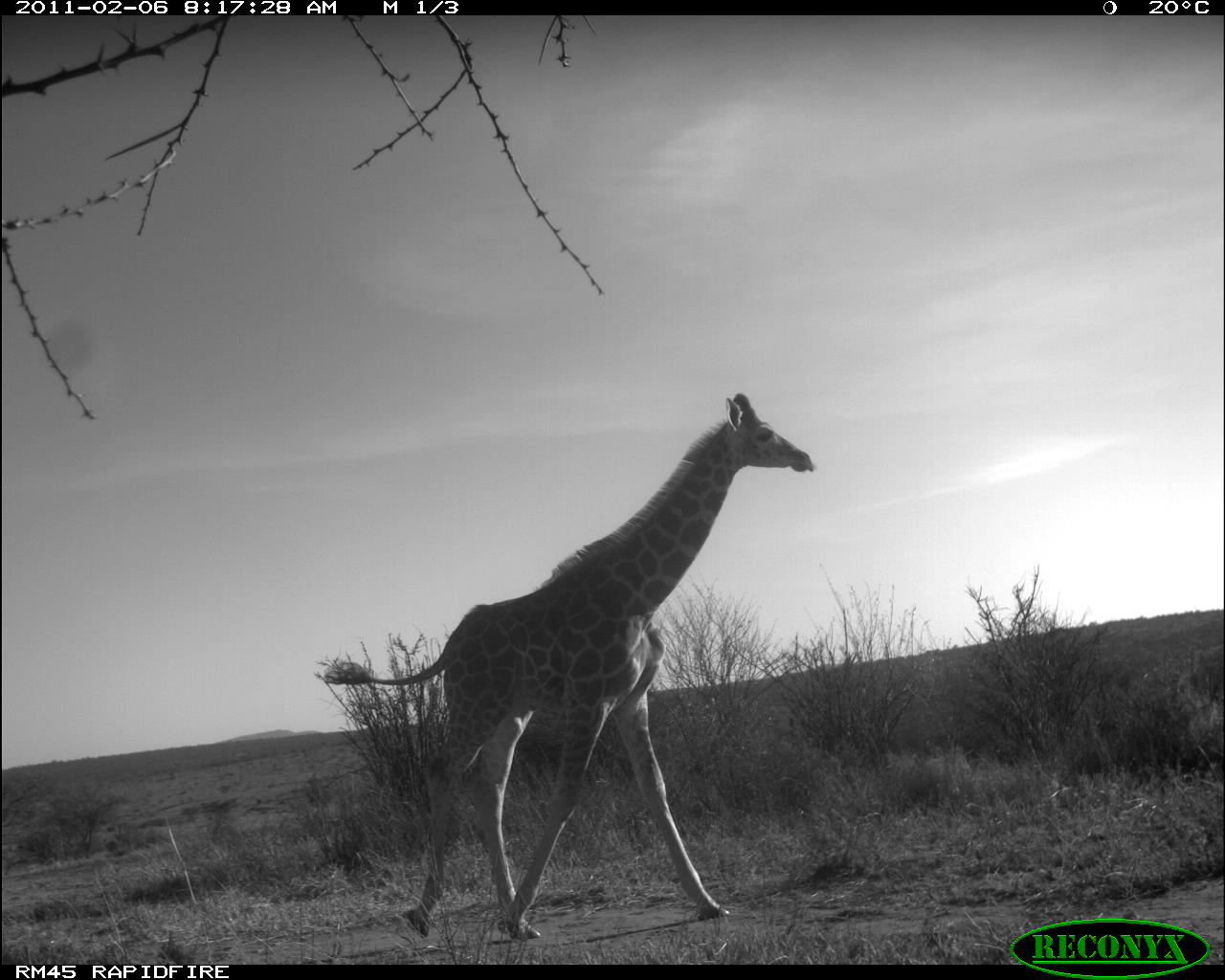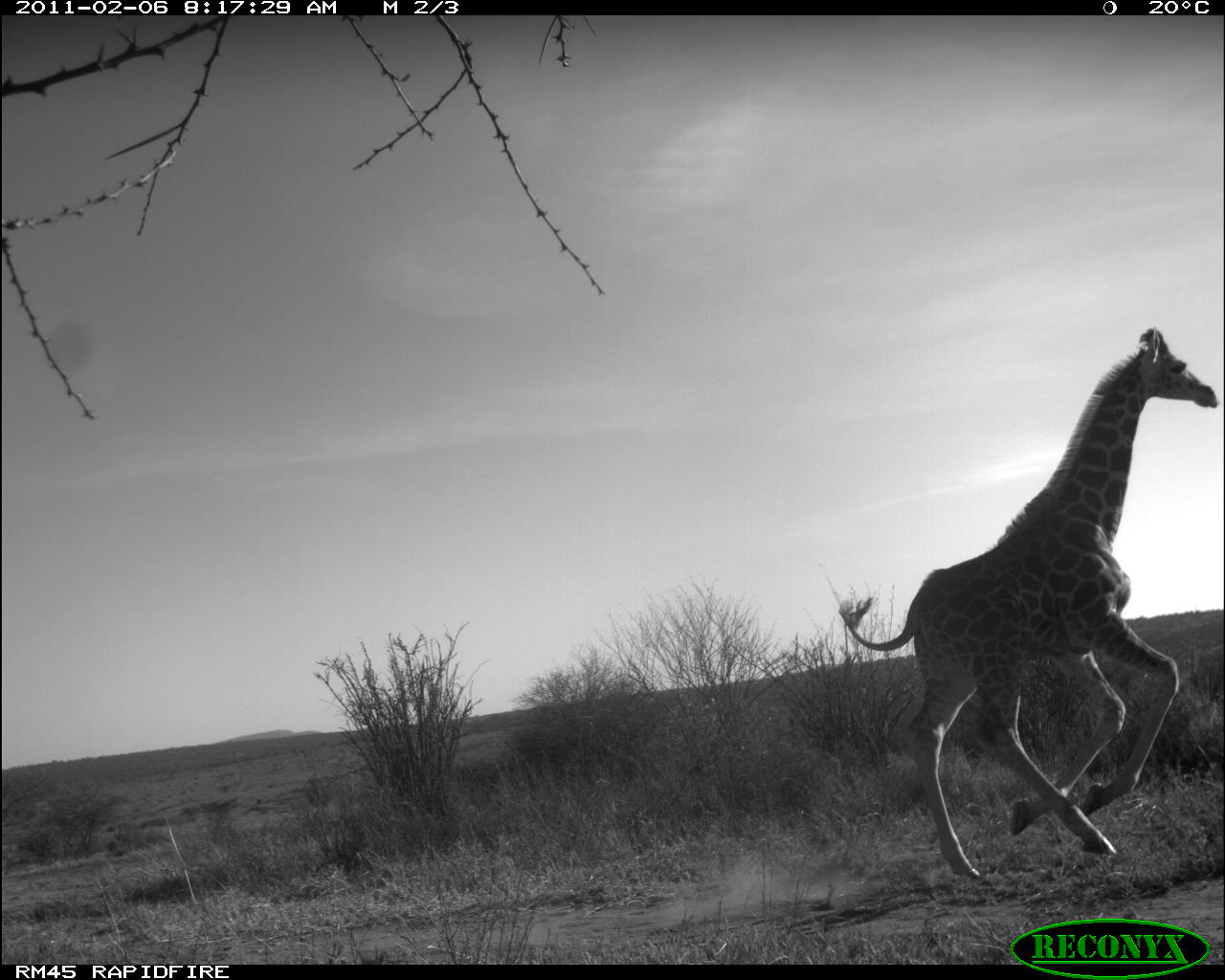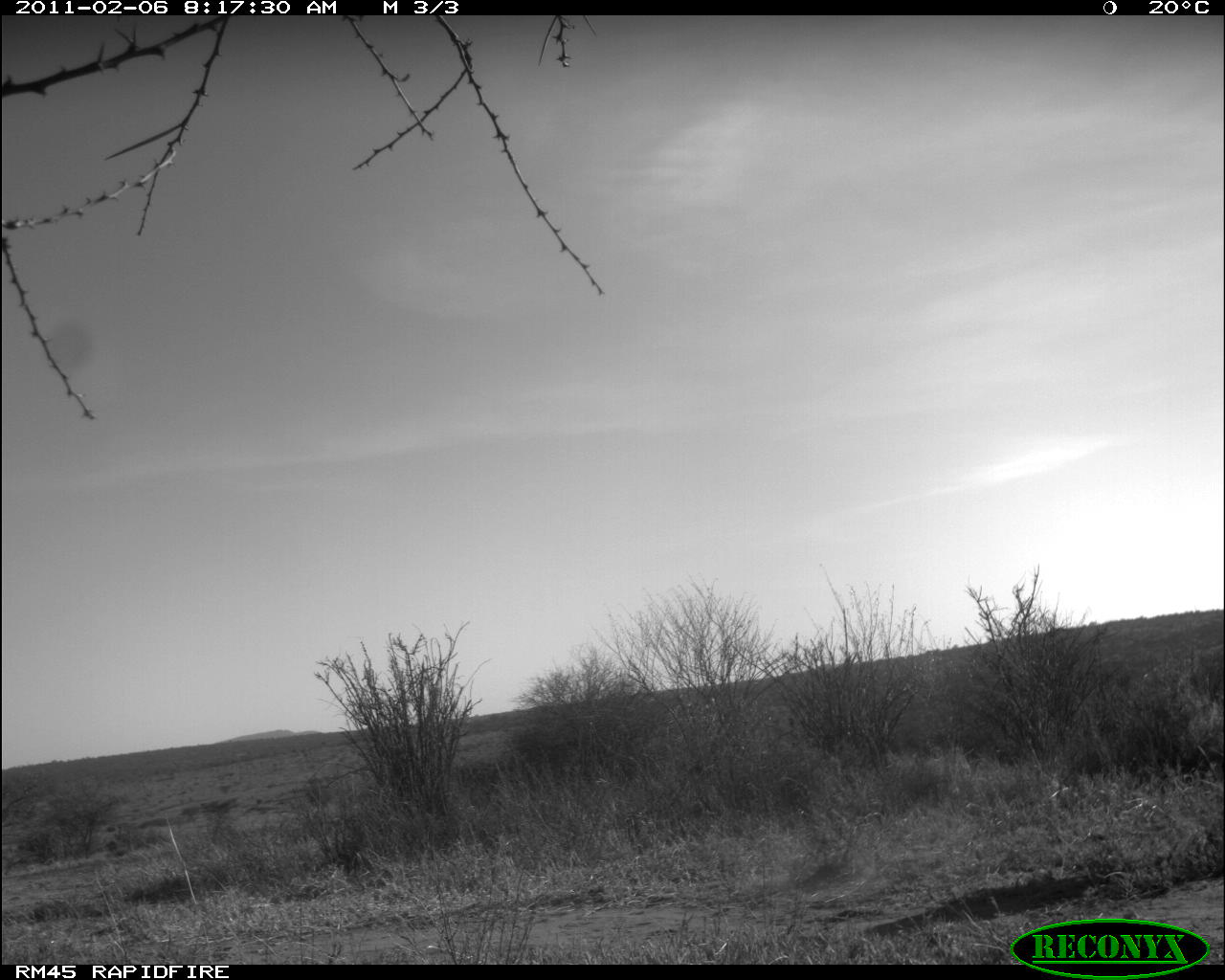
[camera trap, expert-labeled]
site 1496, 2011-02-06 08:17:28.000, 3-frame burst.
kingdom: Animalia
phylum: Chordata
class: Mammalia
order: Artiodactyla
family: Bovidae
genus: Madoqua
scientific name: Madoqua guentheri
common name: günther's dik-dik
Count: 1.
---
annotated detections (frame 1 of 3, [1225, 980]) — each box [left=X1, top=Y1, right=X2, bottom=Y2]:
madoqua guentheri: [left=322, top=391, right=813, bottom=941]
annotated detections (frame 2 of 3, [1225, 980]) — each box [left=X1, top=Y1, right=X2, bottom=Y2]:
madoqua guentheri: [left=834, top=318, right=1225, bottom=872]